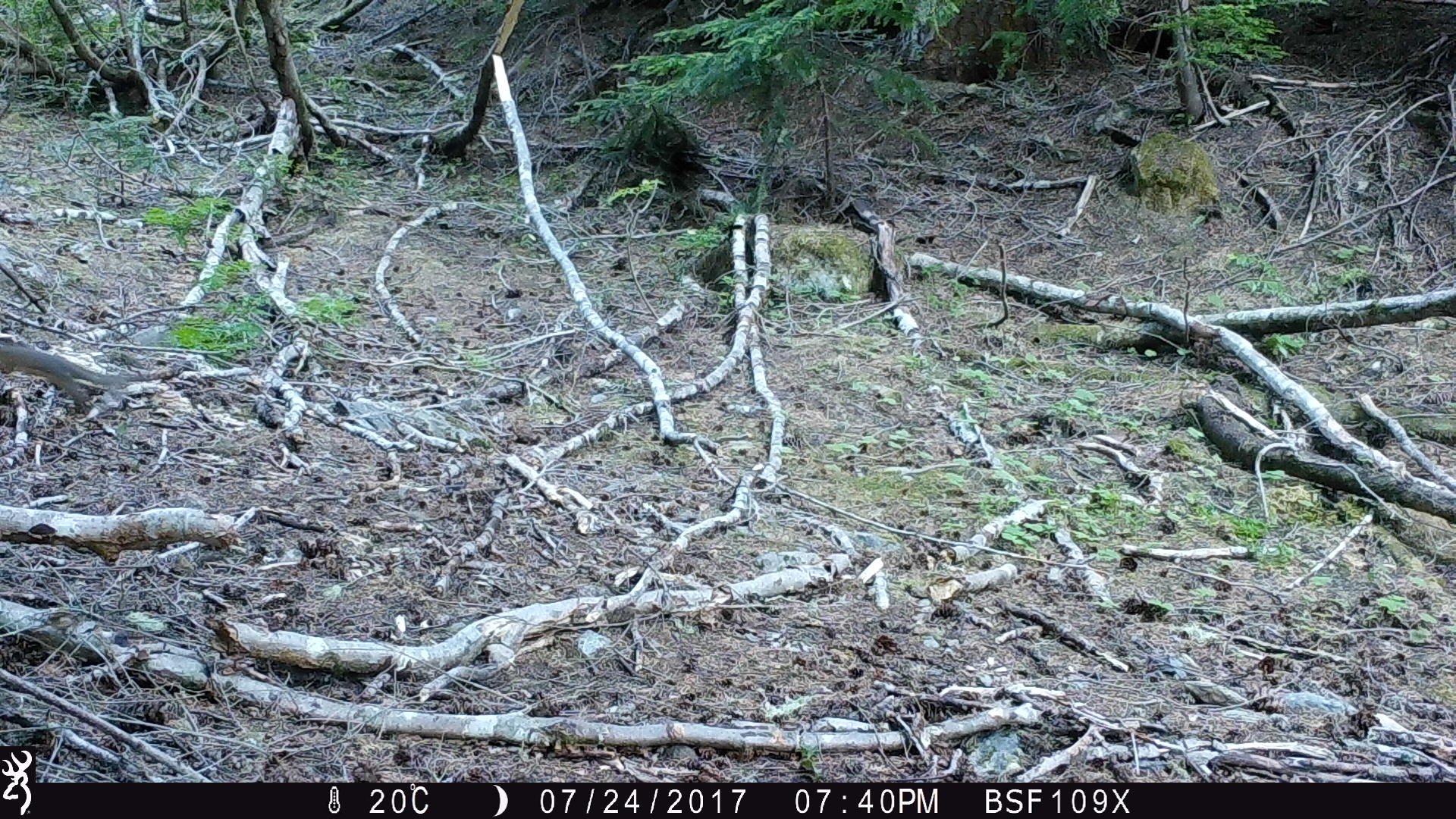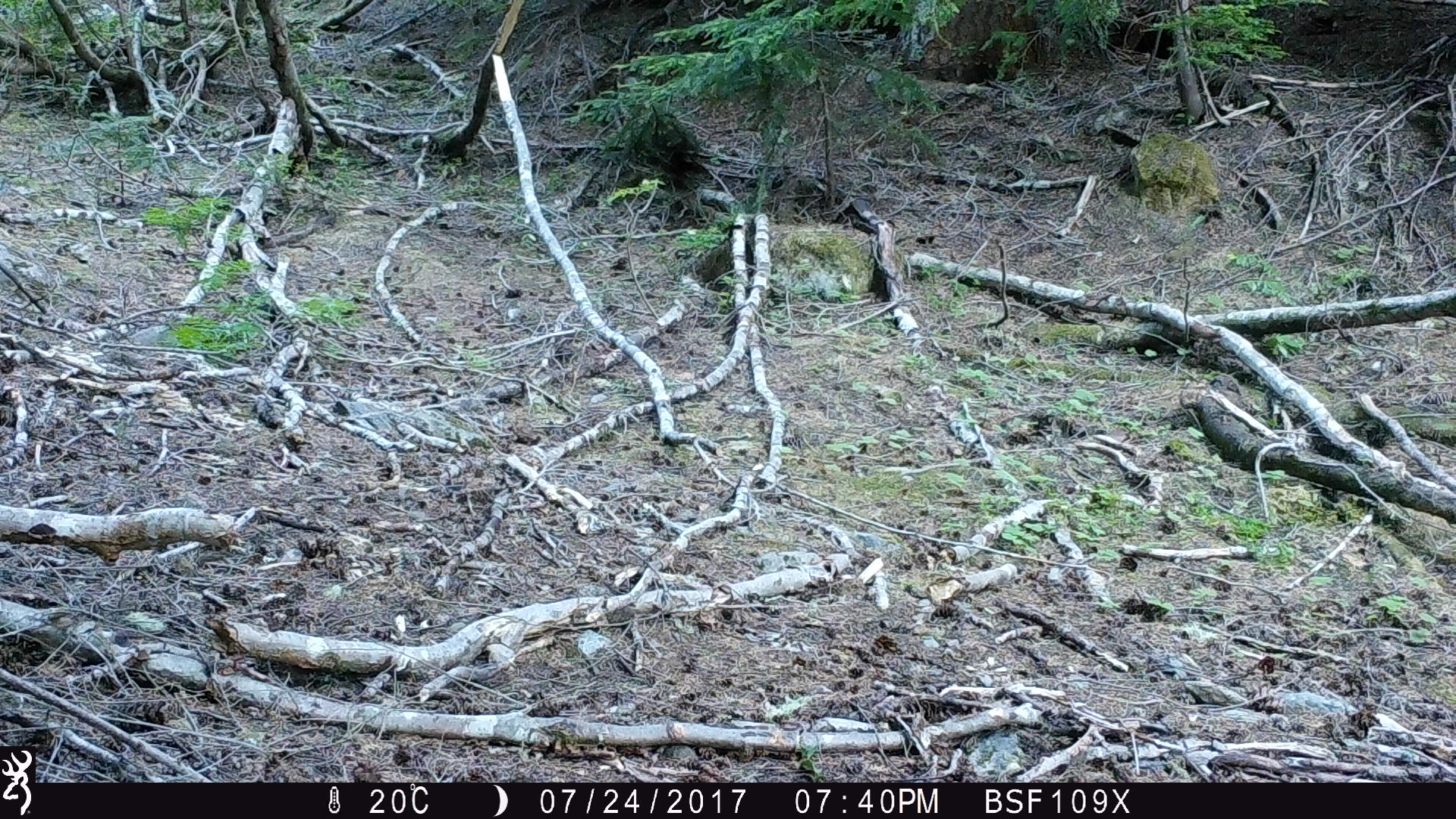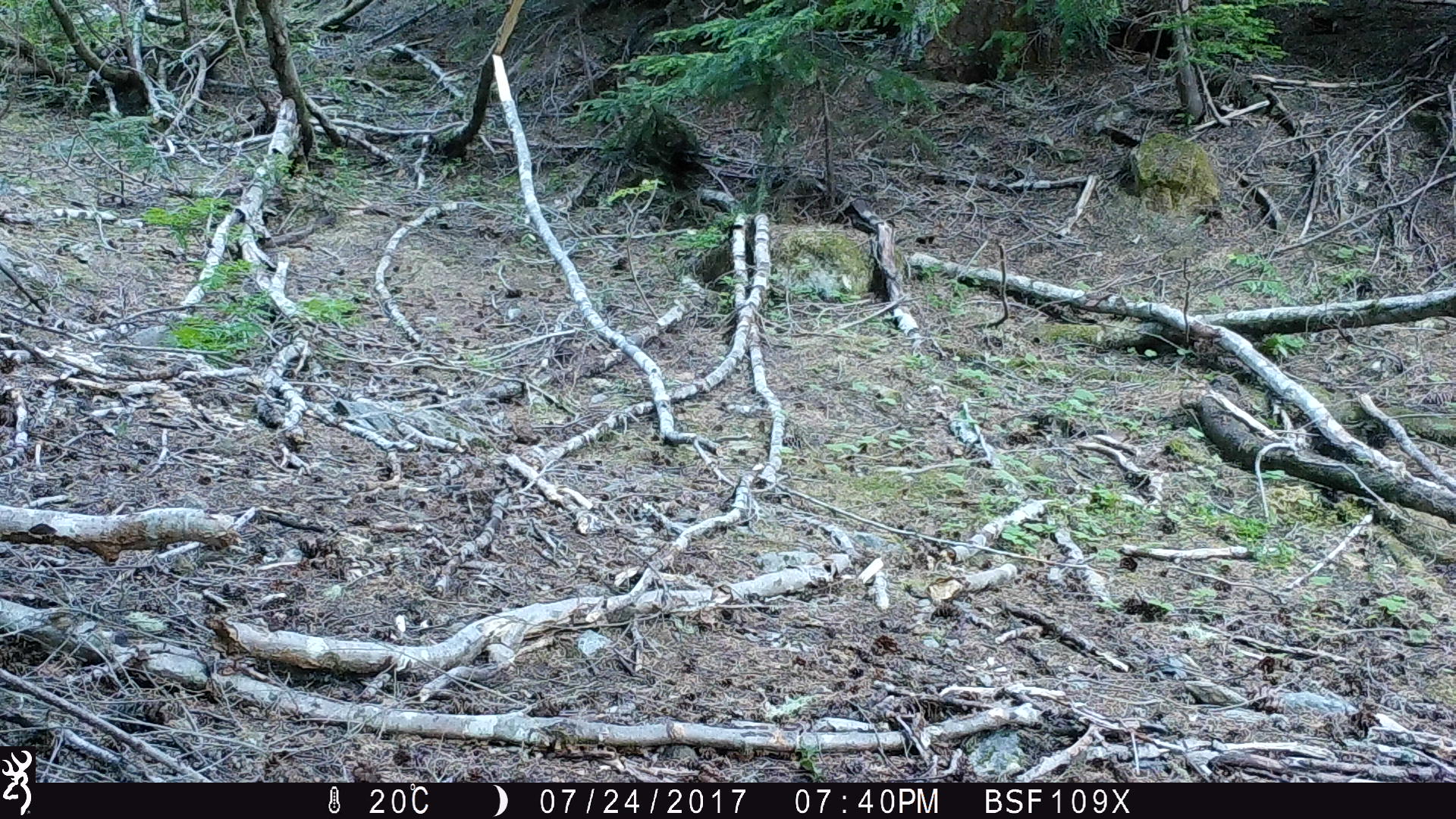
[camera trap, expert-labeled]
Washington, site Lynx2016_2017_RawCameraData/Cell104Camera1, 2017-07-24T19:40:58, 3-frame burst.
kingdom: Animalia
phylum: Chordata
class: Mammalia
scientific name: Mammalia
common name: small mammal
Small mammal (Mammalia). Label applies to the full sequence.